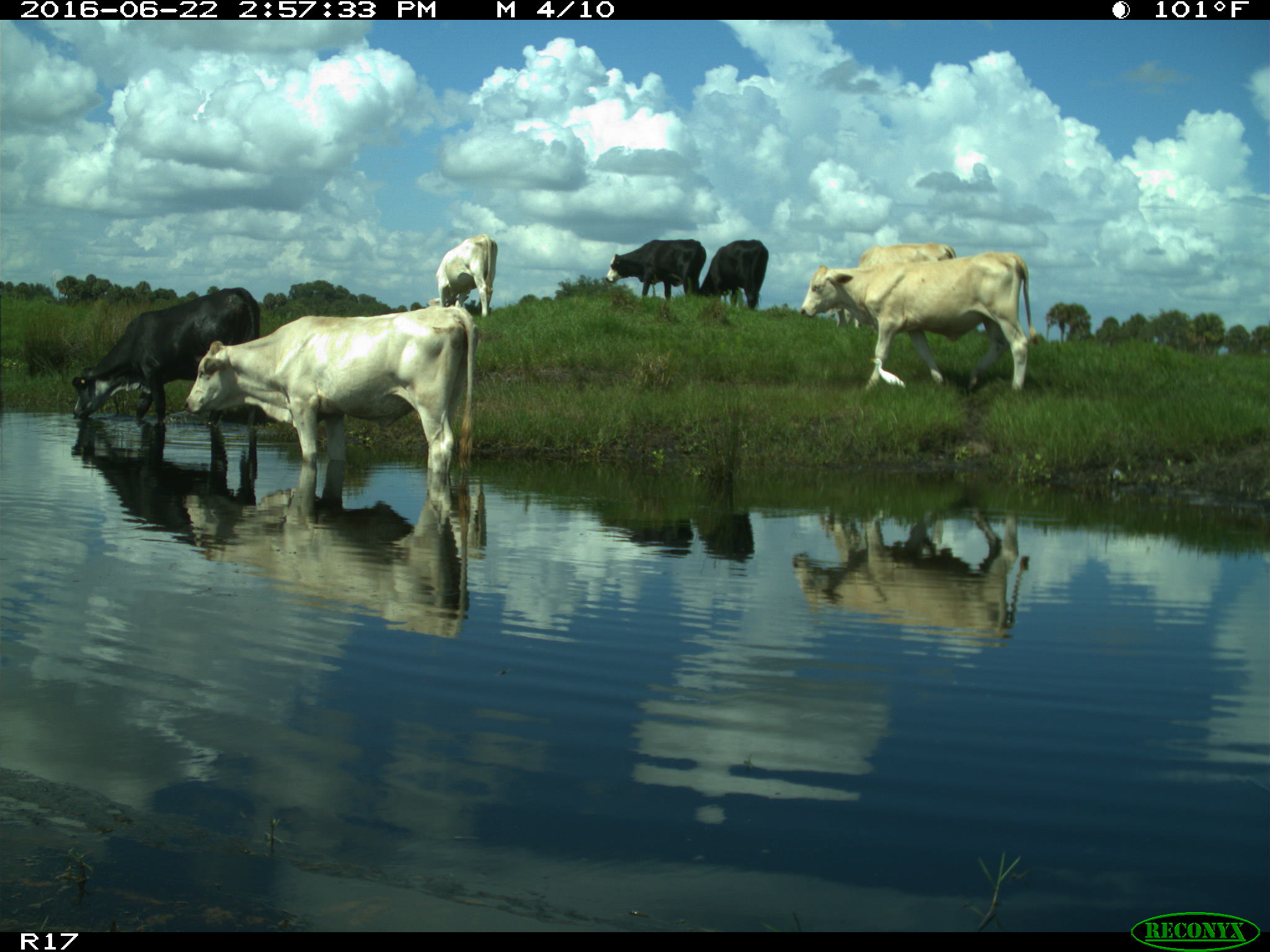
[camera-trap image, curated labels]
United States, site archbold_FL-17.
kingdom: Animalia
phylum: Chordata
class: Mammalia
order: Artiodactyla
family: Bovidae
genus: Bos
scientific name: Bos taurus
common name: domestic cow